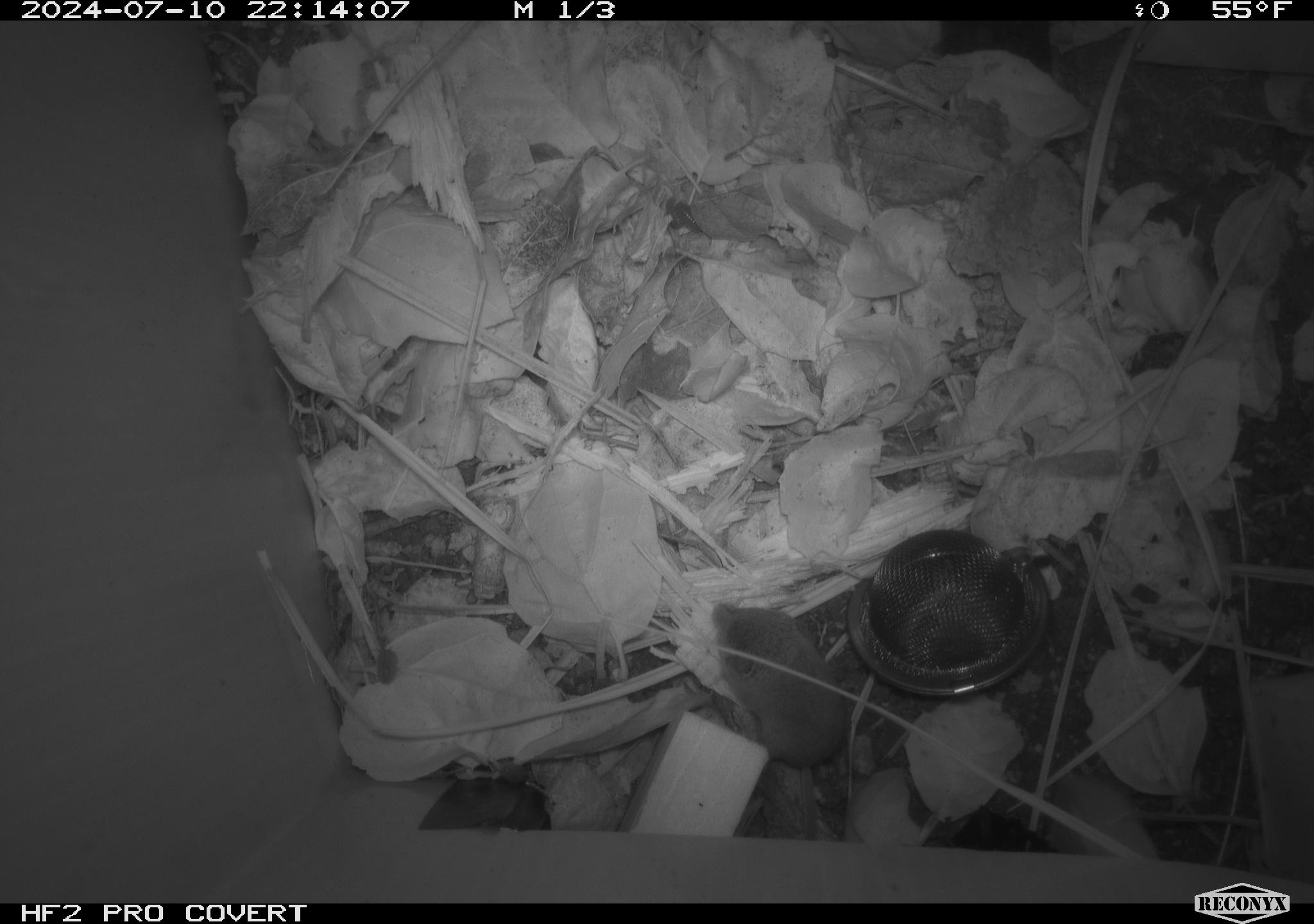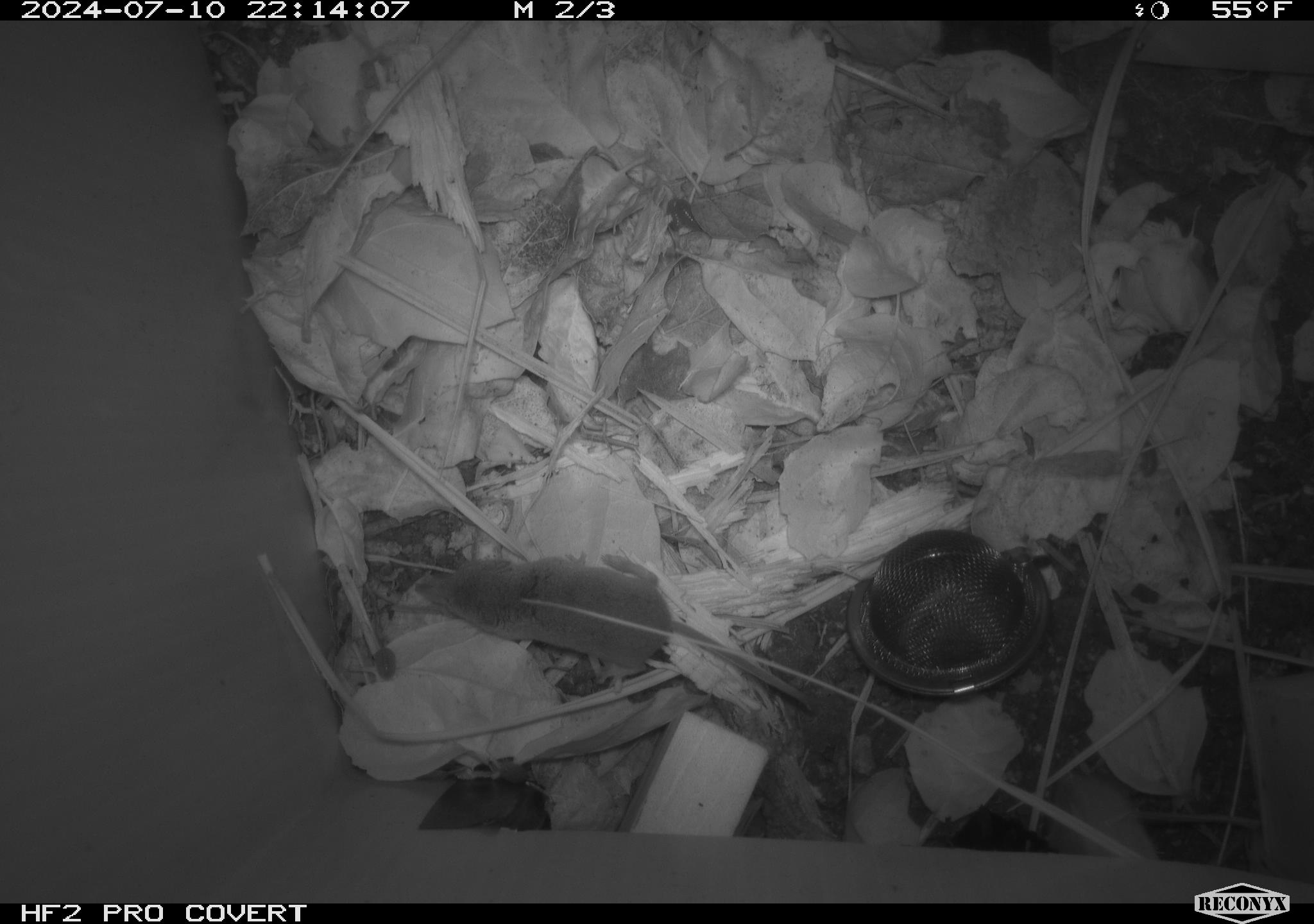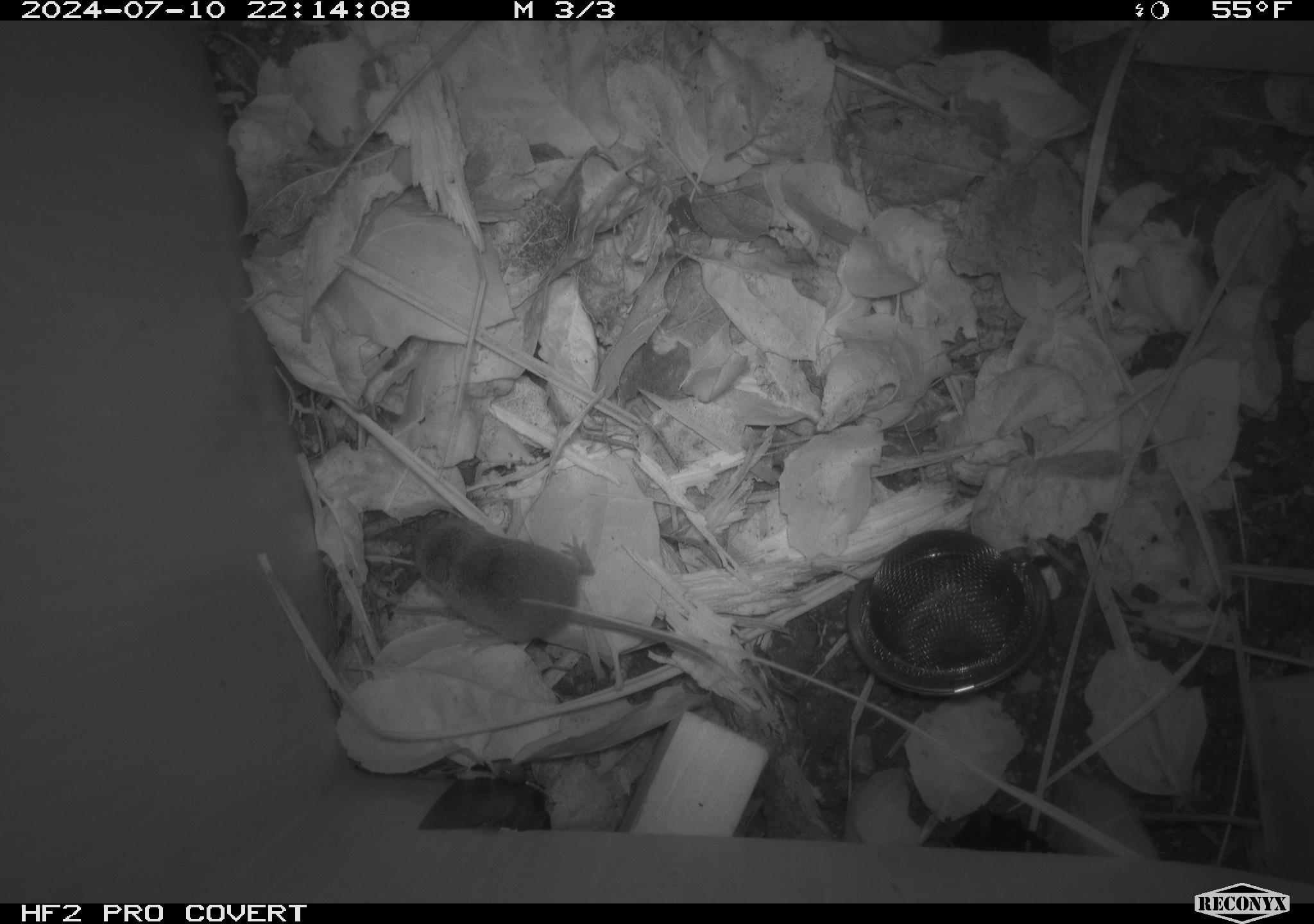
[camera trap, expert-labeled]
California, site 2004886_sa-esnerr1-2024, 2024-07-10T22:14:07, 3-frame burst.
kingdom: Animalia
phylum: Chordata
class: Mammalia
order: Eulipotyphla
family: Soricidae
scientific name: Soricidae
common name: shrews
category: soricidae family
Soricidae family (shrews) (Soricidae).